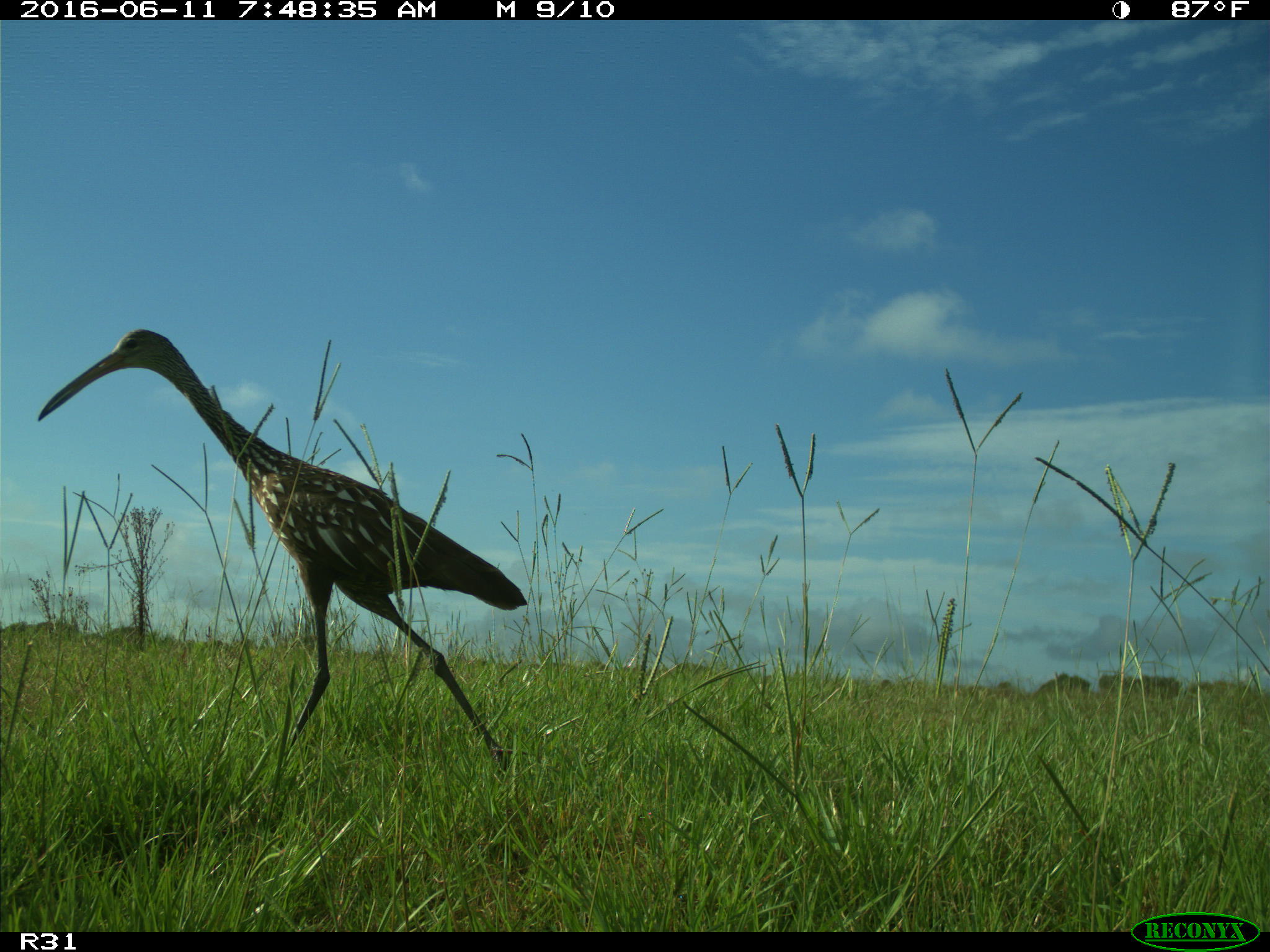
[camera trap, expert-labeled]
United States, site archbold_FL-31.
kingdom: Animalia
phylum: Chordata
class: Aves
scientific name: Aves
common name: birds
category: unidentified bird